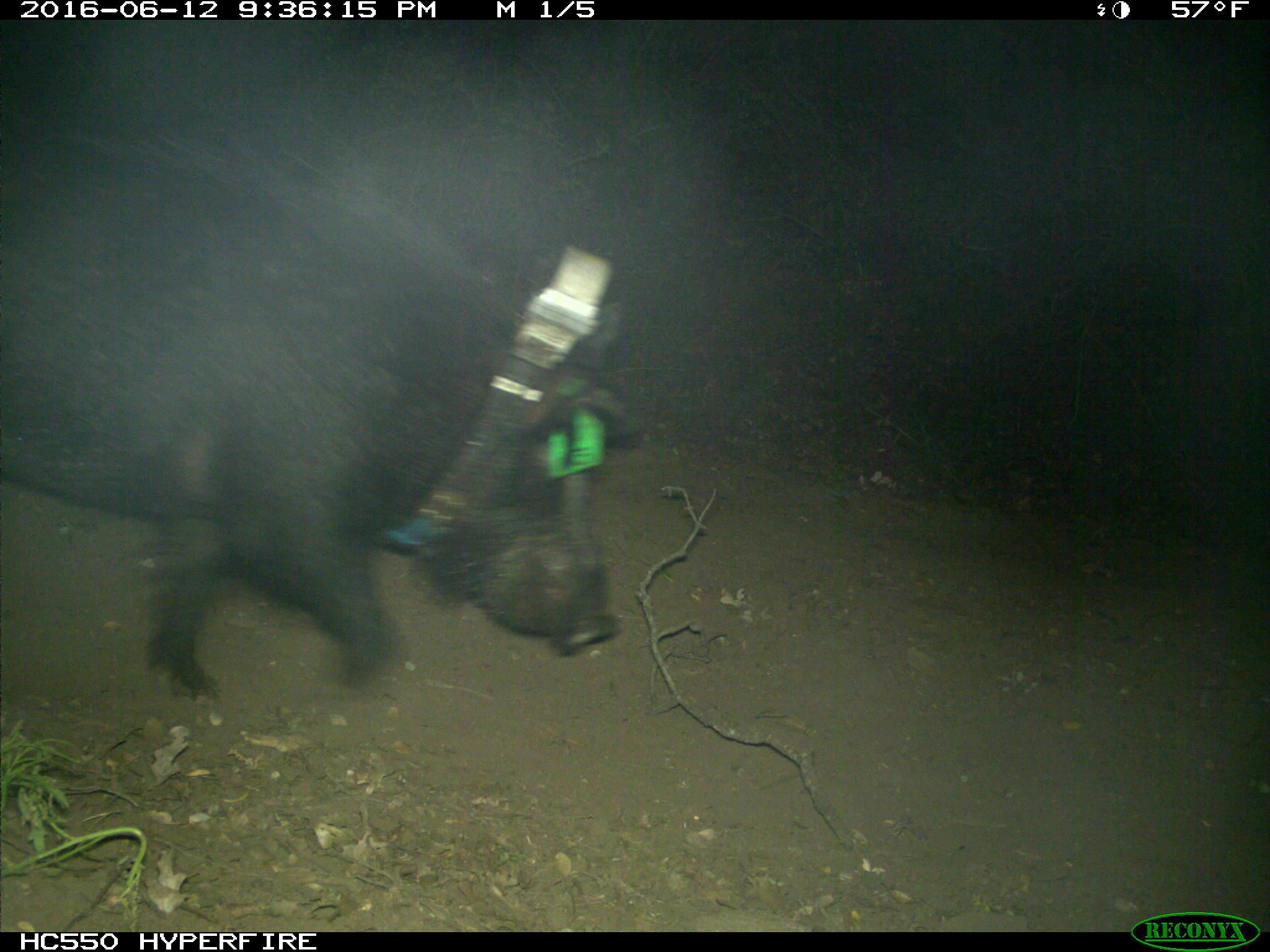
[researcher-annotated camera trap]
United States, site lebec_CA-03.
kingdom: Animalia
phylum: Chordata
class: Mammalia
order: Artiodactyla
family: Suidae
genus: Sus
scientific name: Sus scrofa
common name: wild boar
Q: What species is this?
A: Sus scrofa (wild boar).